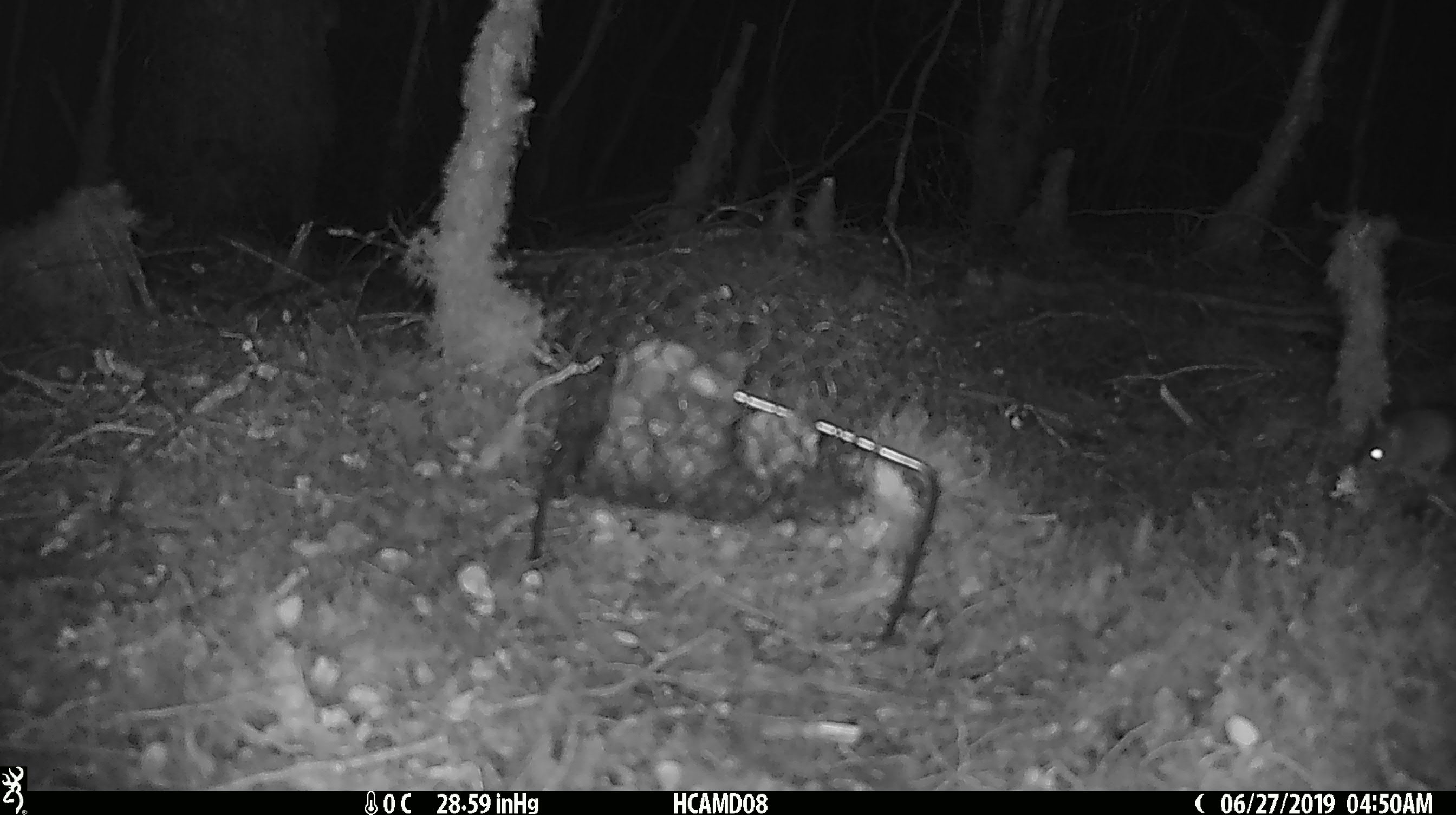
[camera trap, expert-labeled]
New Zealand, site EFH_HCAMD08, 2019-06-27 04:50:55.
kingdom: Animalia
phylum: Chordata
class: Mammalia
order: Rodentia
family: Muridae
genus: Mus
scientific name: Mus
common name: mouse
Mouse (Mus).